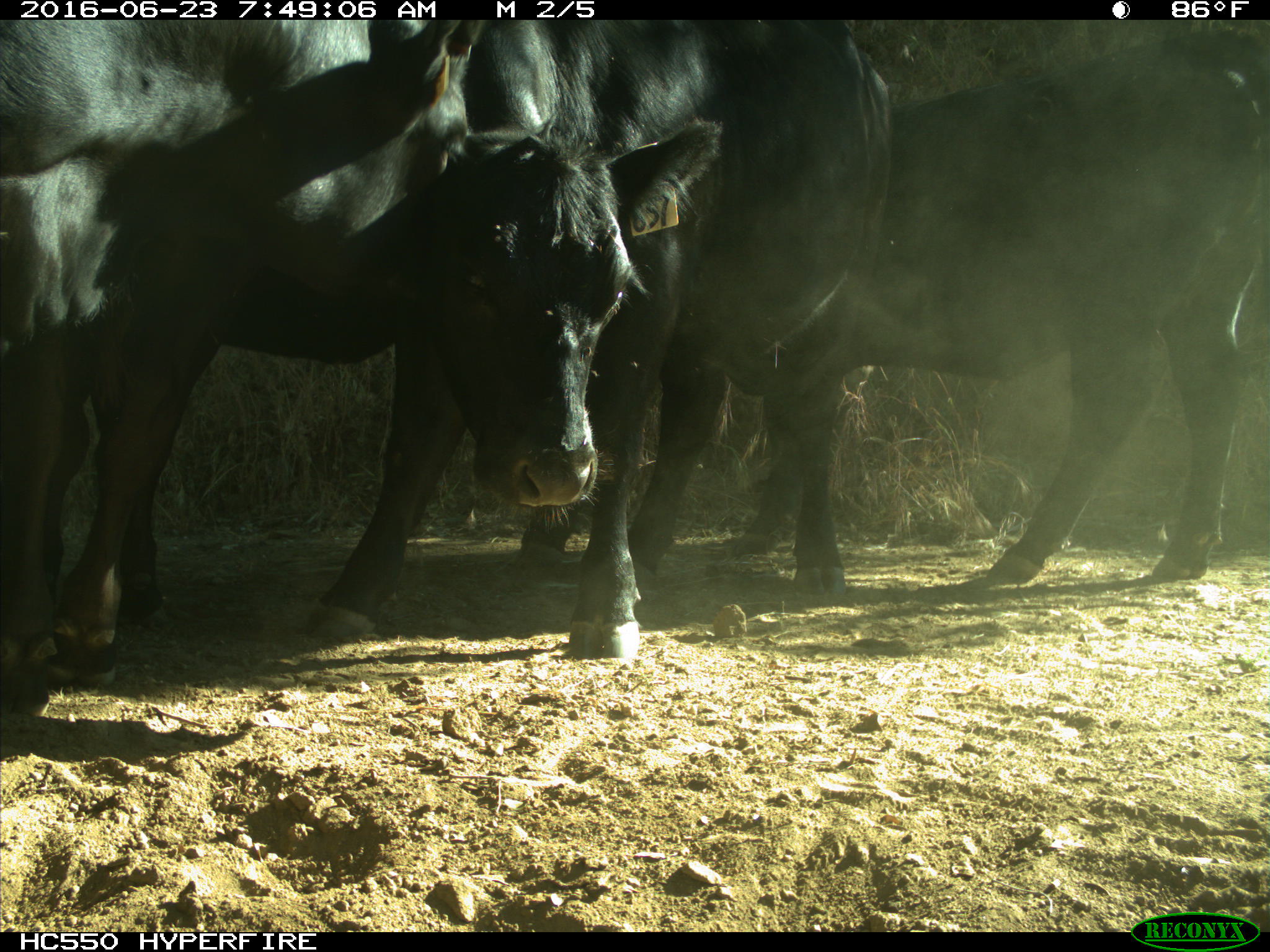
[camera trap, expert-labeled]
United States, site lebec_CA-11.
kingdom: Animalia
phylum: Chordata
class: Mammalia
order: Artiodactyla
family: Bovidae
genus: Bos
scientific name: Bos taurus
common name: domestic cow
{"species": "Bos taurus (domestic cow)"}